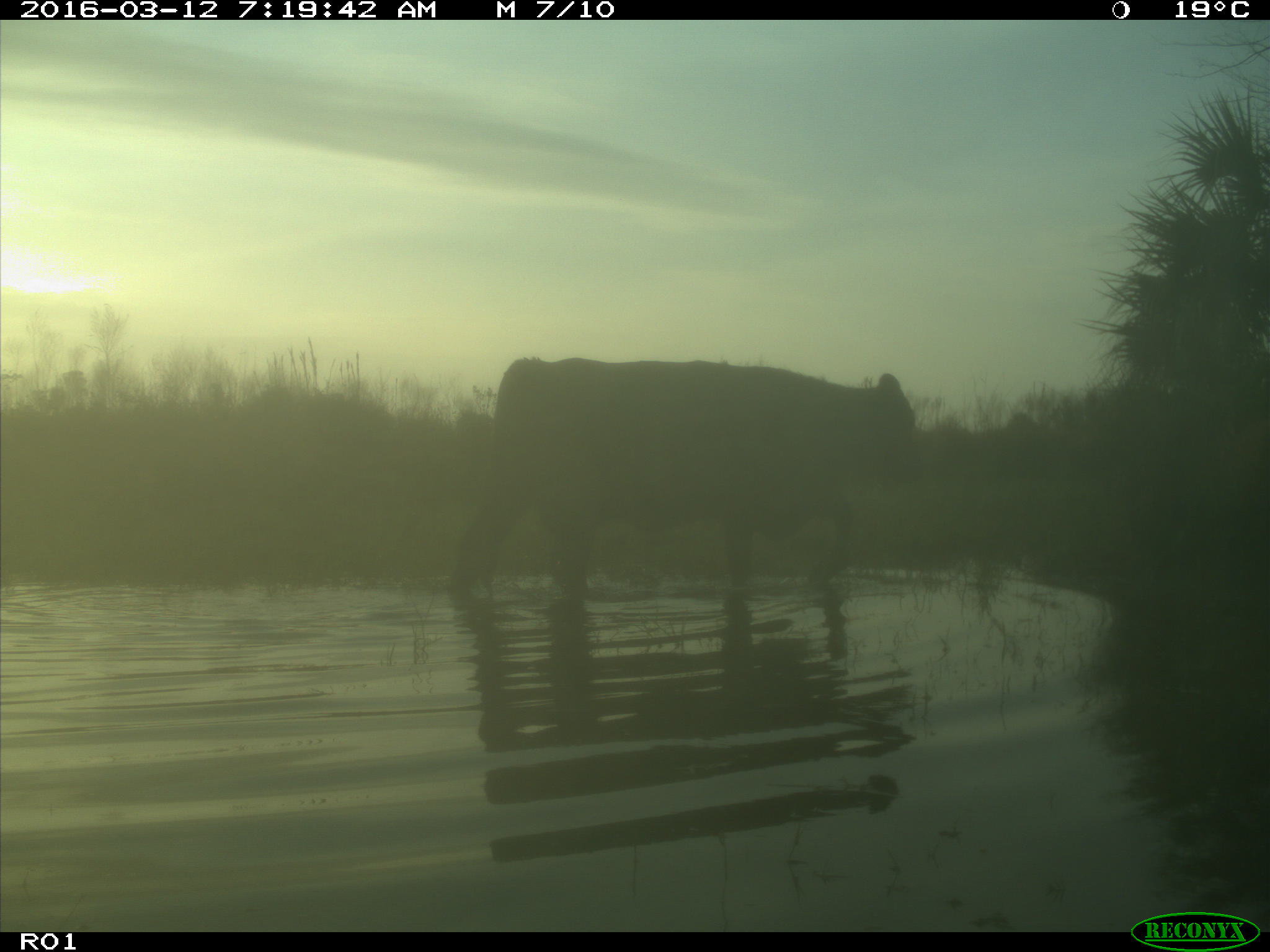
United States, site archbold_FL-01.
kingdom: Animalia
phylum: Chordata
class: Mammalia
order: Artiodactyla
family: Bovidae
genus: Bos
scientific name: Bos taurus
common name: domestic cow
Bos taurus (domestic cow).